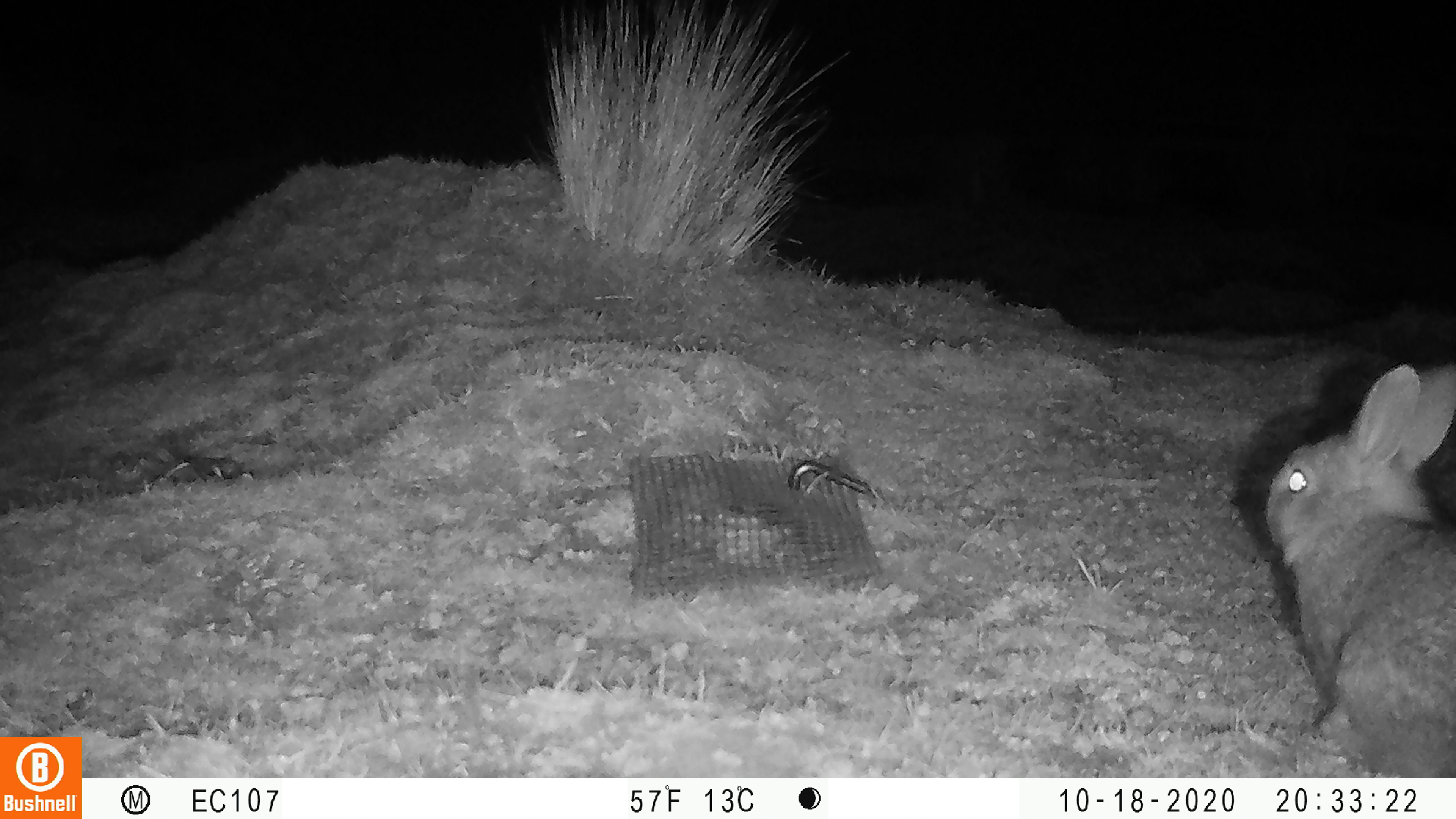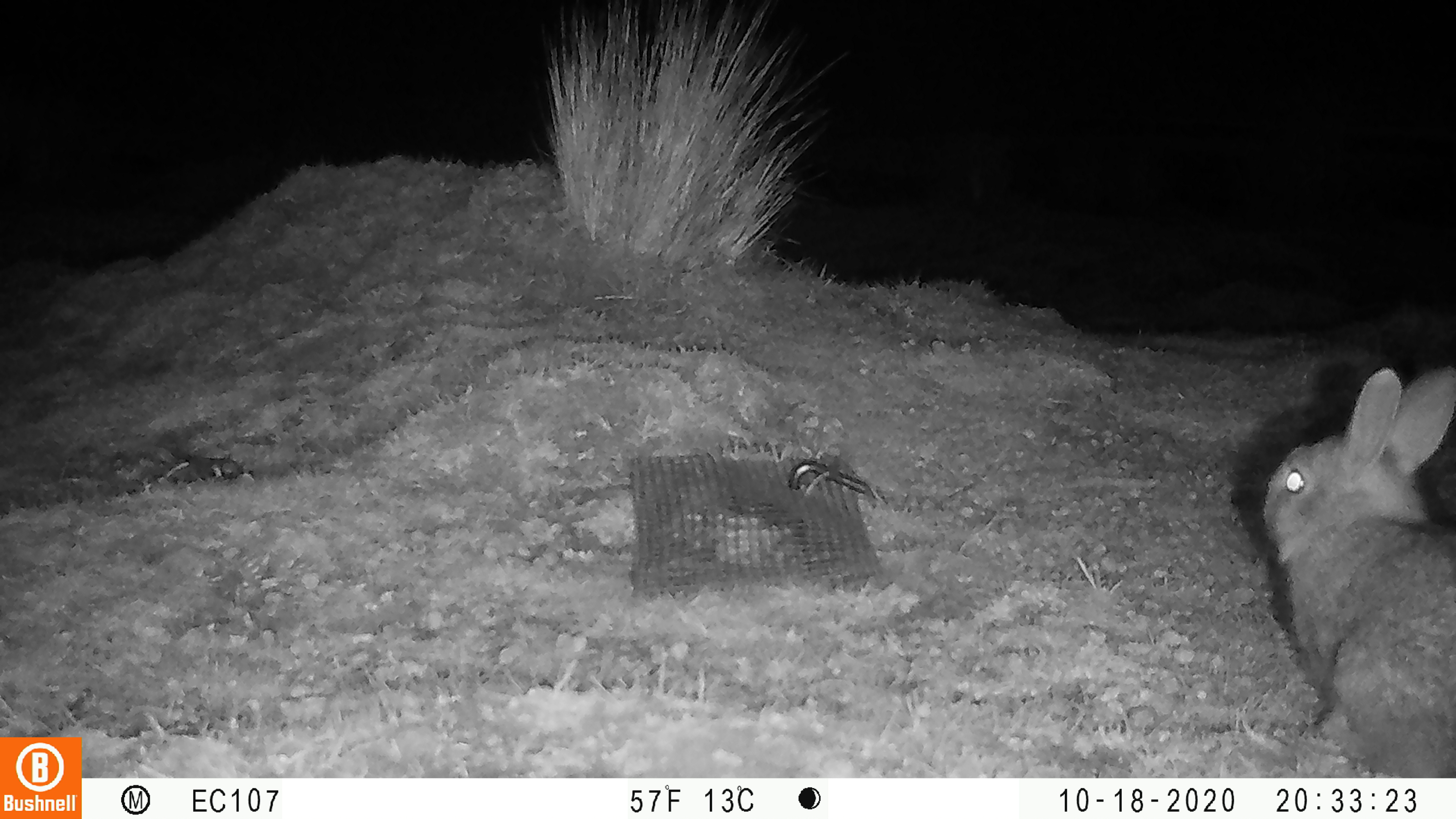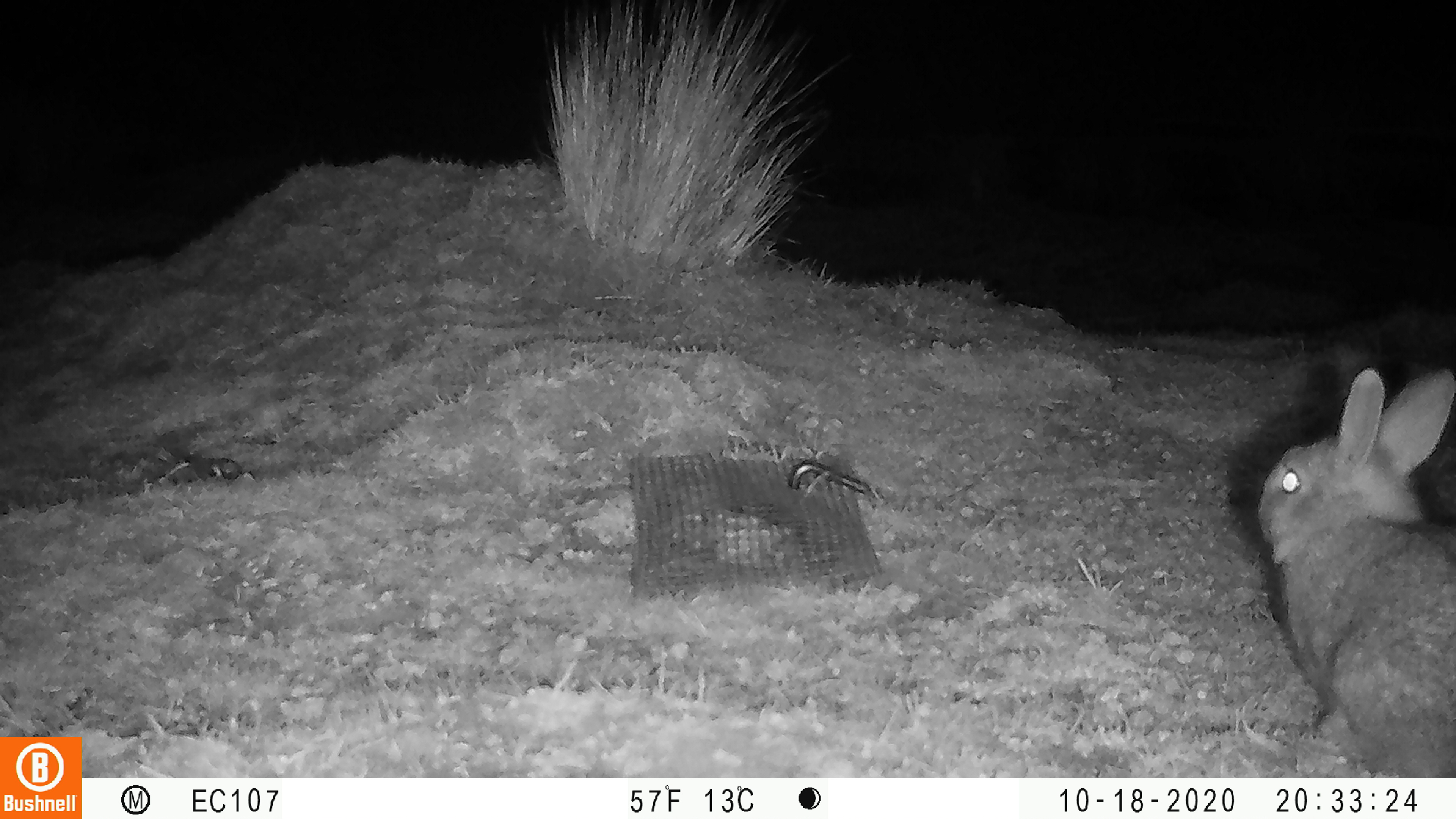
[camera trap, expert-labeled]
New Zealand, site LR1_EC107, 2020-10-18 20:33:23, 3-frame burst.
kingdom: Animalia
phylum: Chordata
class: Mammalia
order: Lagomorpha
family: Leporidae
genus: Oryctolagus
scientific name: Oryctolagus cuniculus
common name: european rabbit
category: rabbit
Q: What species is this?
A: Rabbit (european rabbit) (Oryctolagus cuniculus).